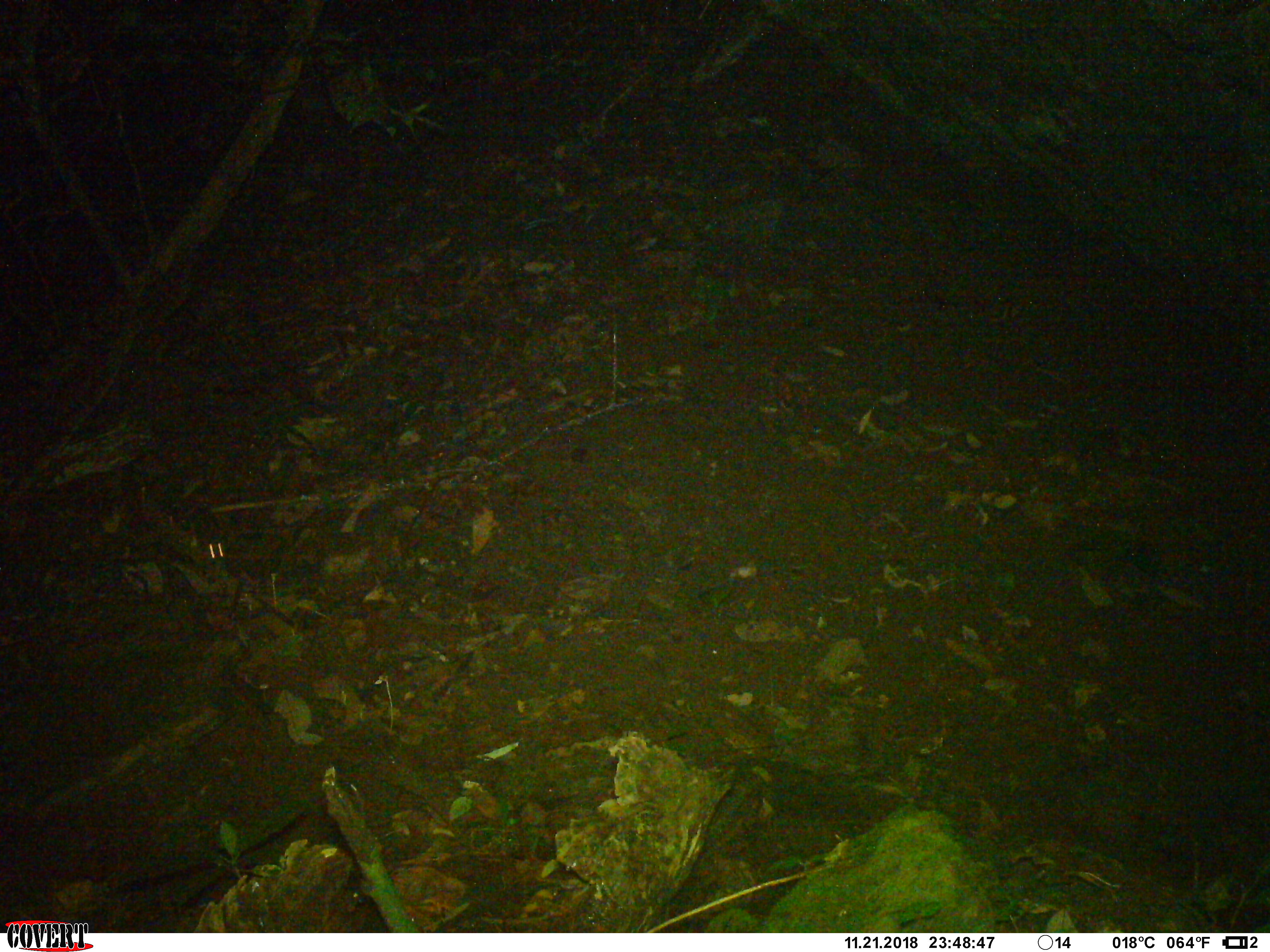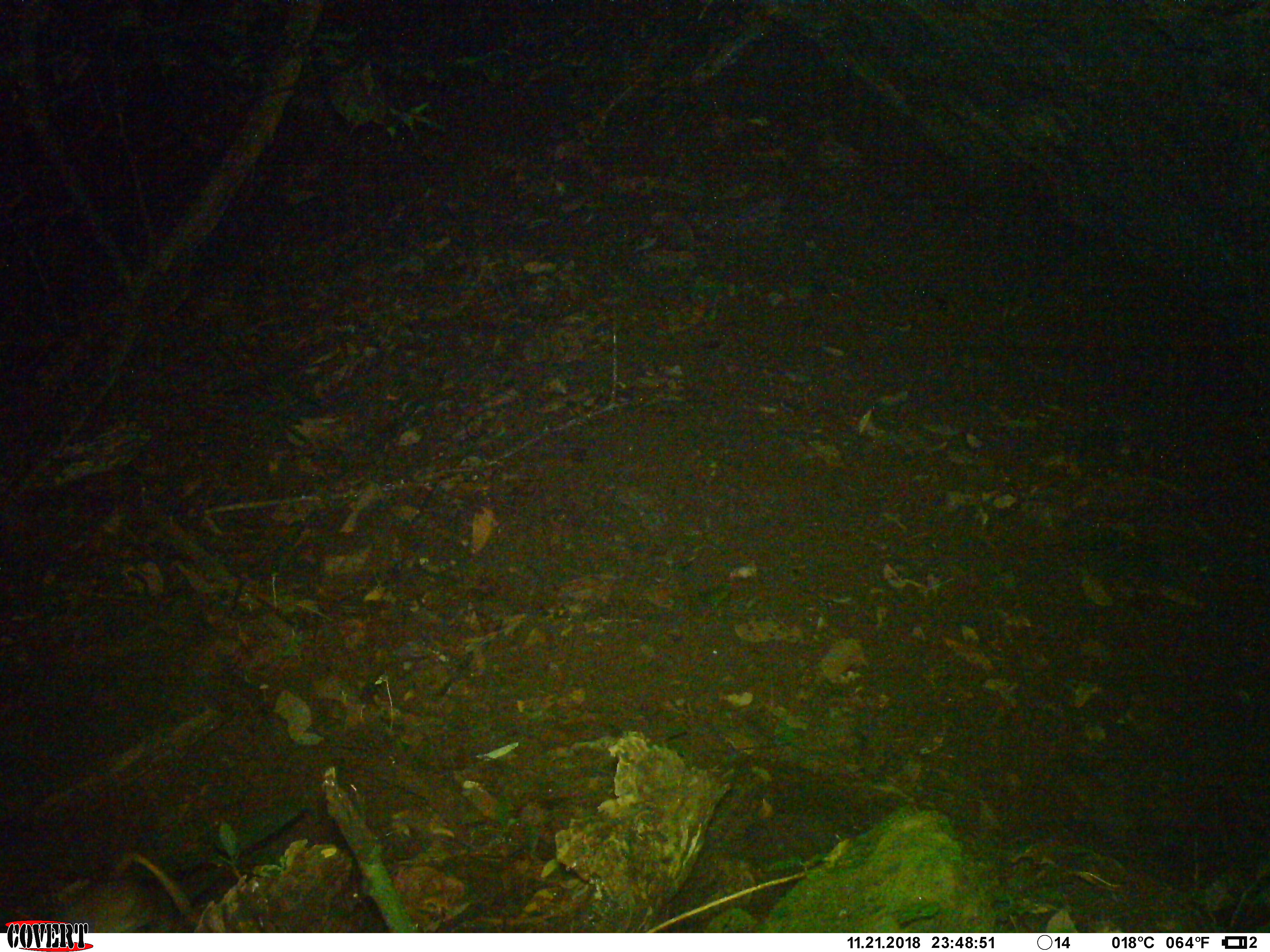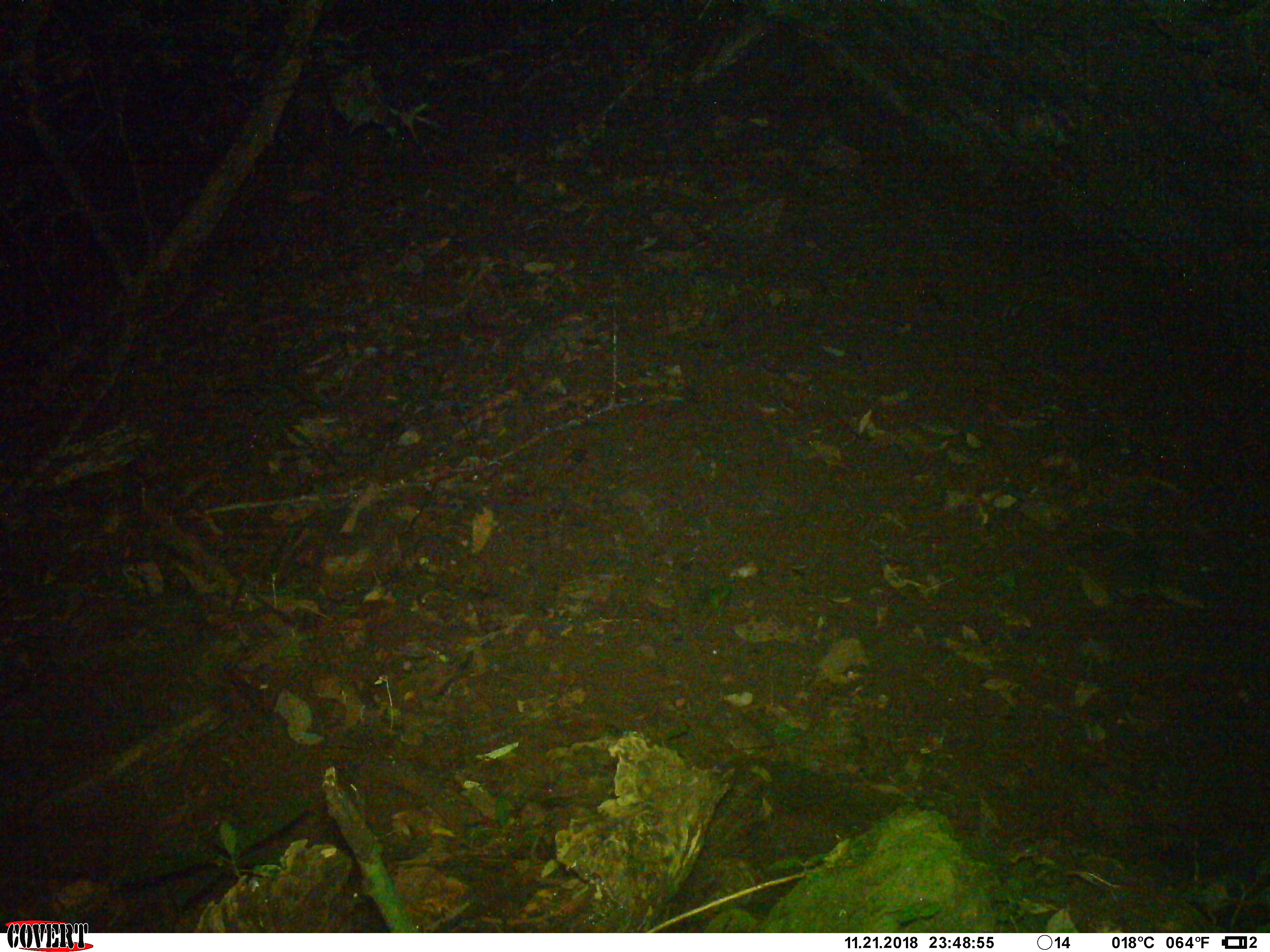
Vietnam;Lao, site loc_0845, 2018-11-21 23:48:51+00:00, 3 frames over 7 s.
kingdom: Animalia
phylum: Chordata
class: Mammalia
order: Rodentia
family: Muridae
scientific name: Muridae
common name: old-world mice and rats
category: unidentified murid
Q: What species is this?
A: Unidentified murid (old-world mice and rats) (Muridae).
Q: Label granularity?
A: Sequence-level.